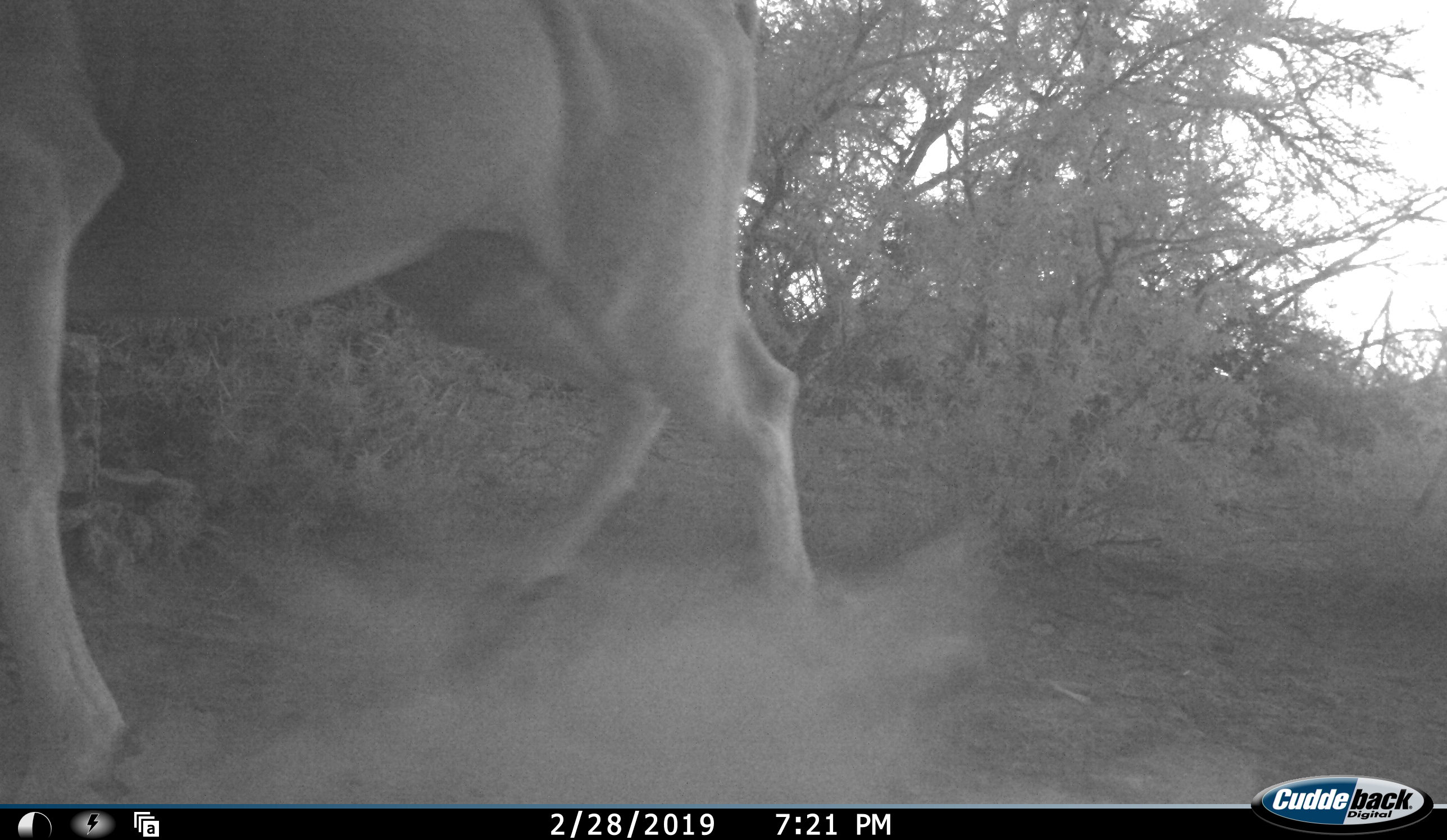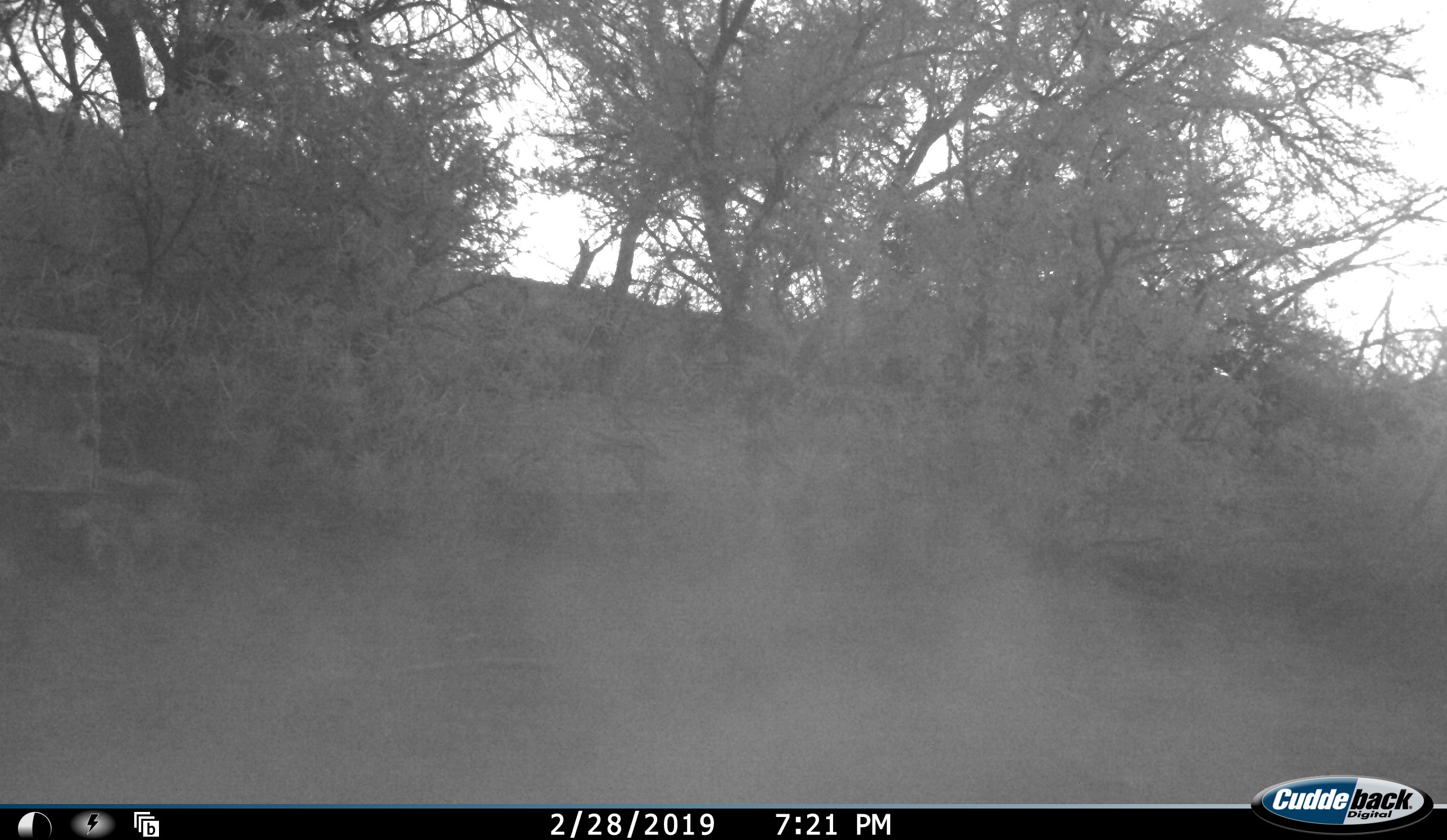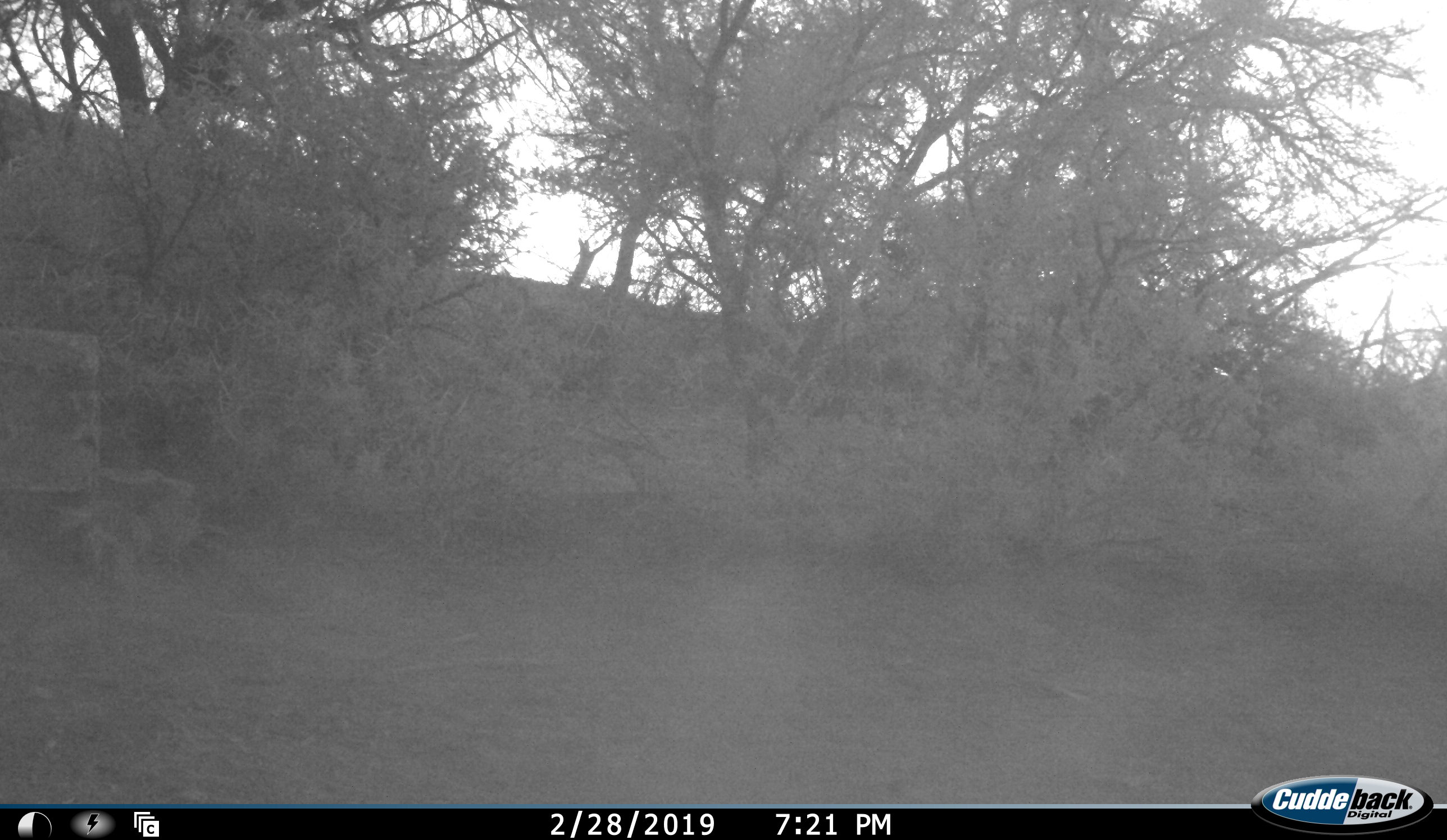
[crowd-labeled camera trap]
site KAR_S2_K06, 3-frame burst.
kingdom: Animalia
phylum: Chordata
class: Mammalia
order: Artiodactyla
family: Bovidae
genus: Tragelaphus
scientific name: Tragelaphus oryx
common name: eland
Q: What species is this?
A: Eland (Tragelaphus oryx).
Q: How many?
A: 1.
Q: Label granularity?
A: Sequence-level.